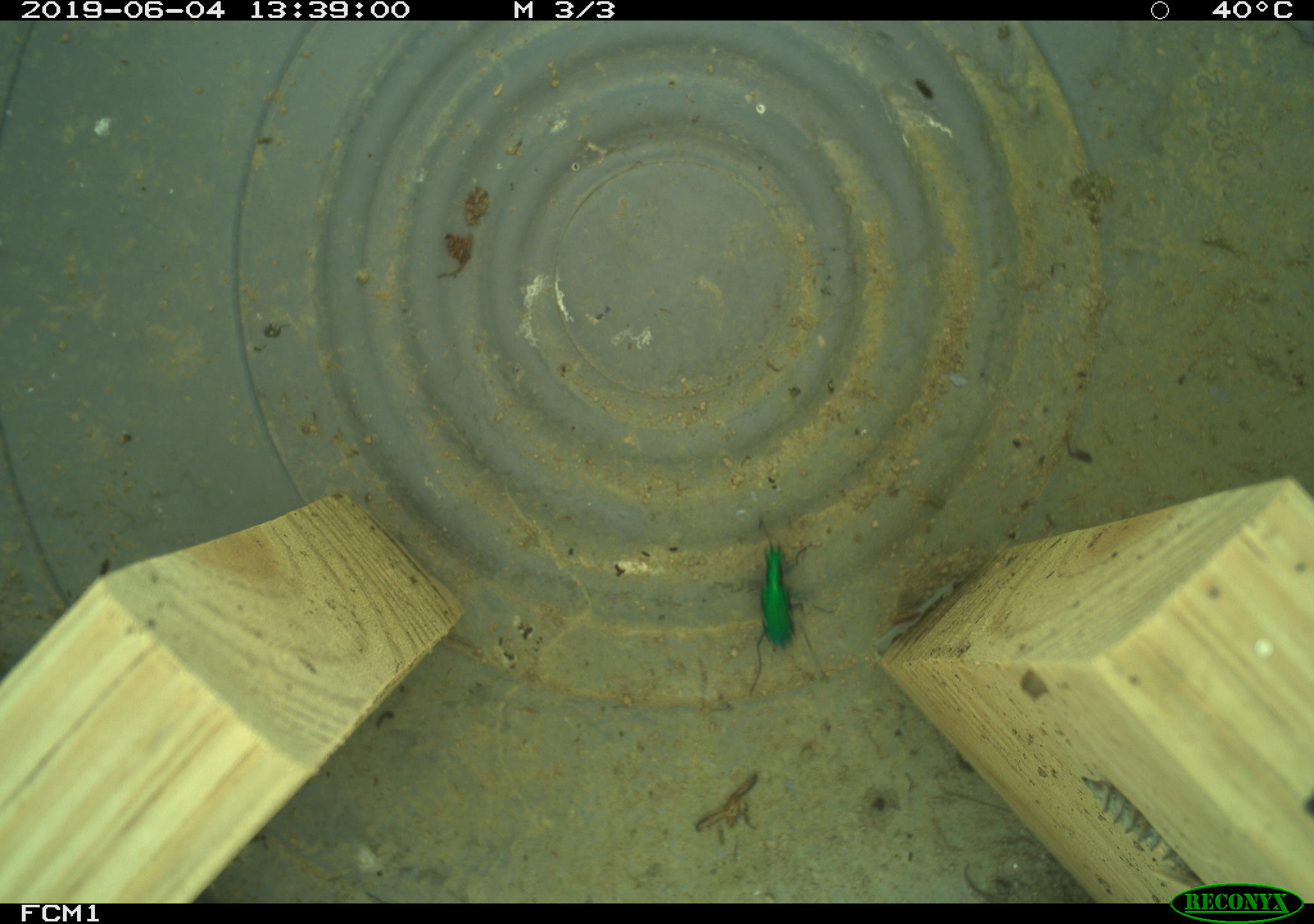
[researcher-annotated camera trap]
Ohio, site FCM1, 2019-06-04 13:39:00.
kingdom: Animalia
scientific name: Animalia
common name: animal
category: invertebrate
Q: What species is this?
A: Invertebrate (animal) (Animalia).